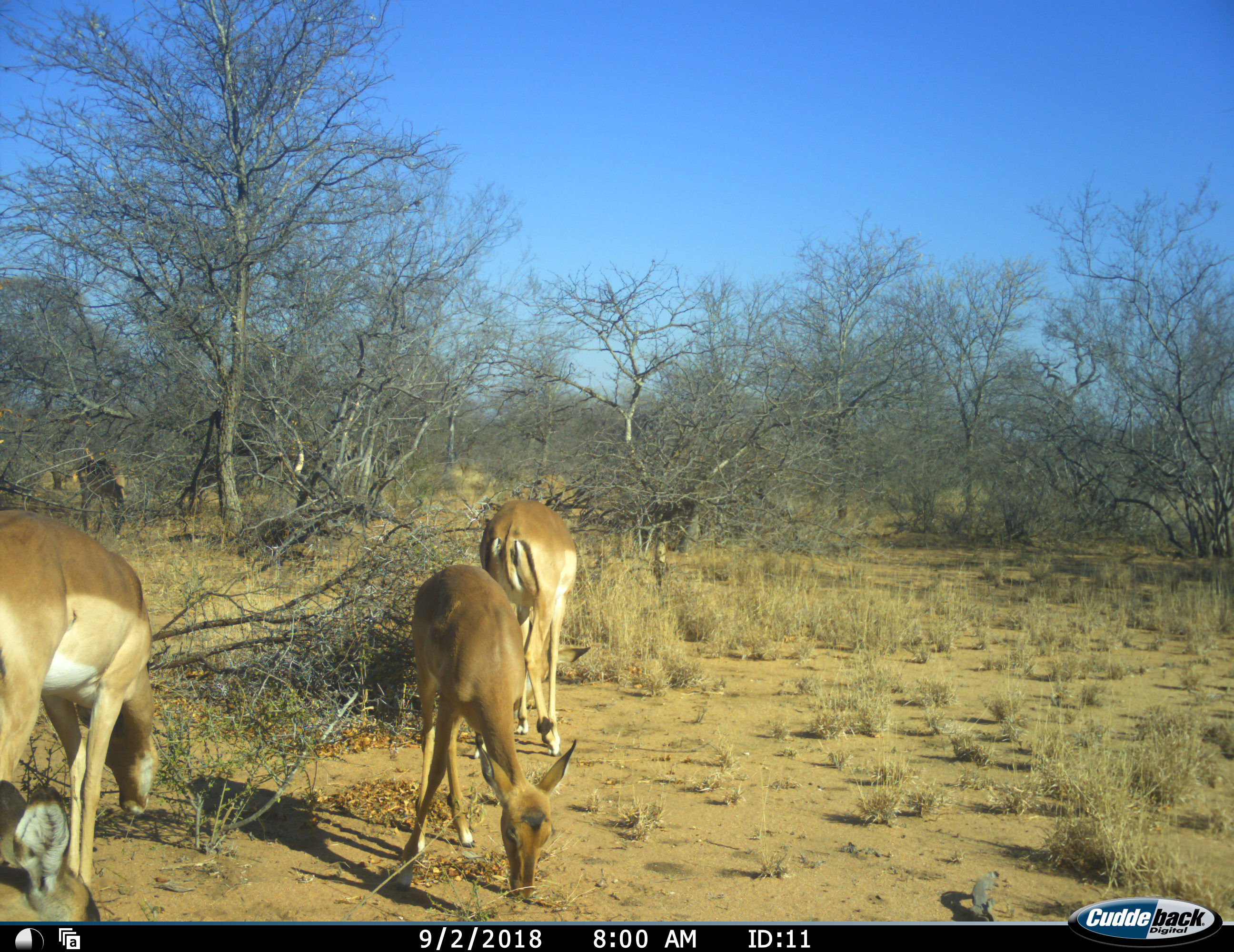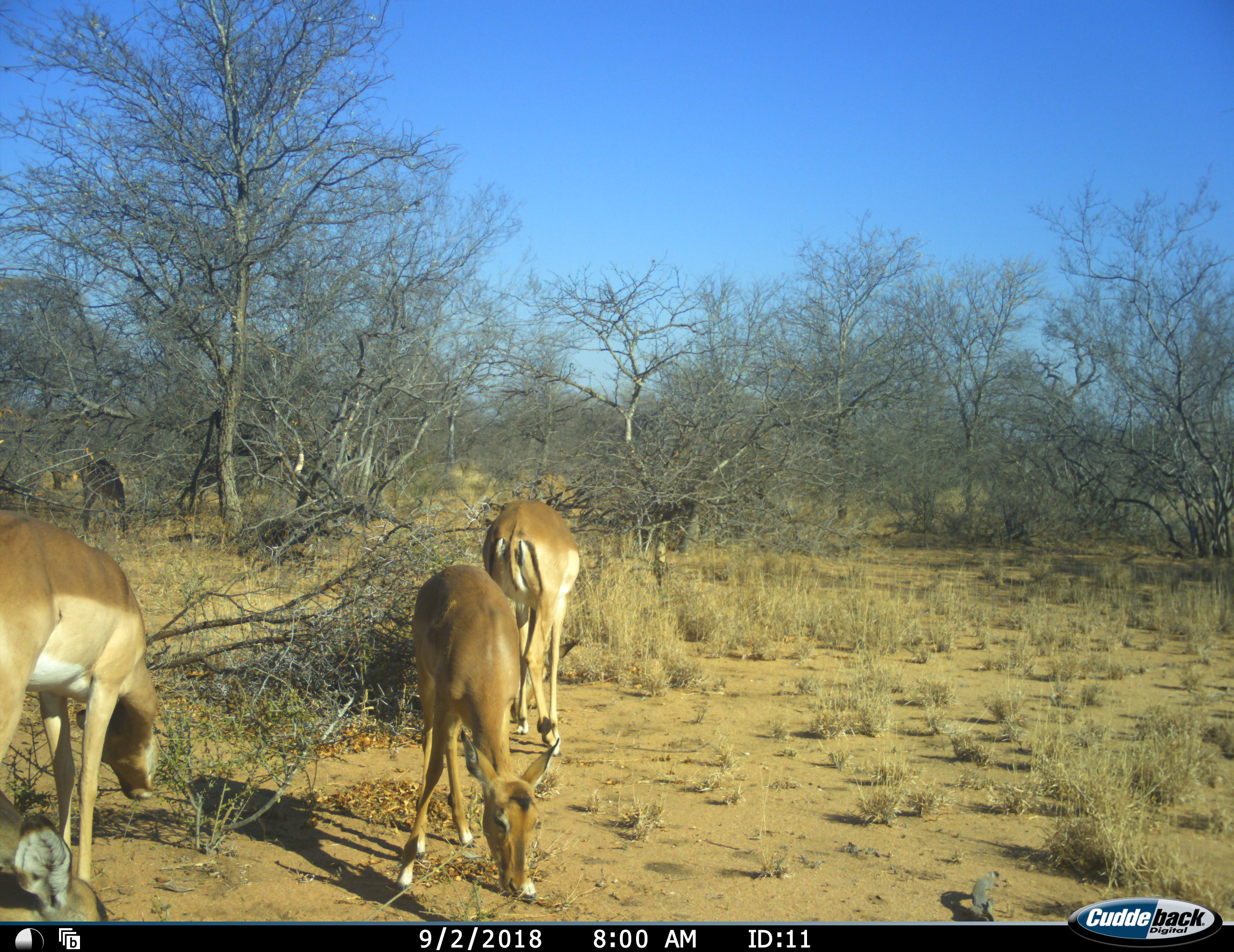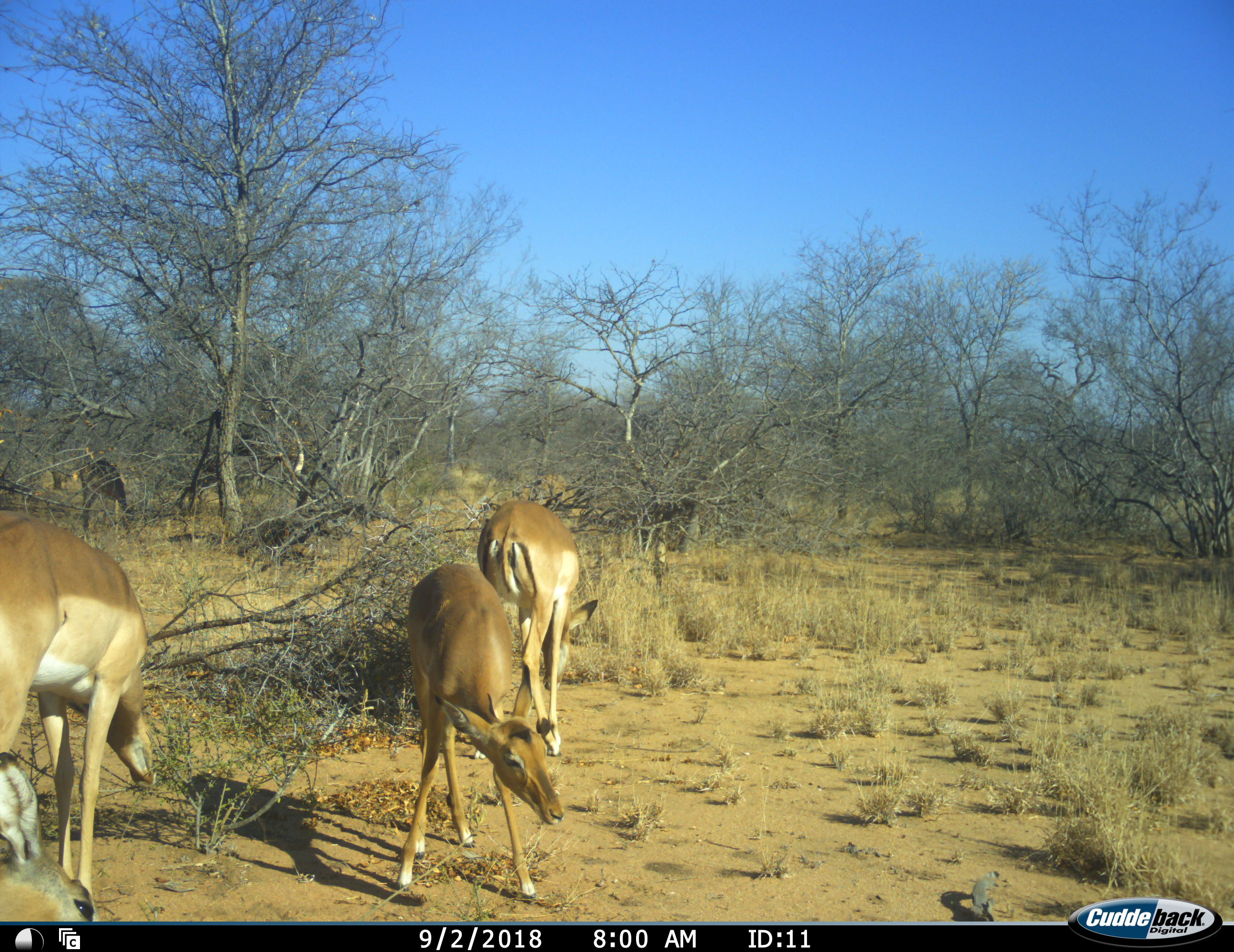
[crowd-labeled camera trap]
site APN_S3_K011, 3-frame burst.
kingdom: Animalia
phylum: Chordata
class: Mammalia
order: Artiodactyla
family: Bovidae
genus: Aepyceros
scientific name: Aepyceros melampus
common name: impala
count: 4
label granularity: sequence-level